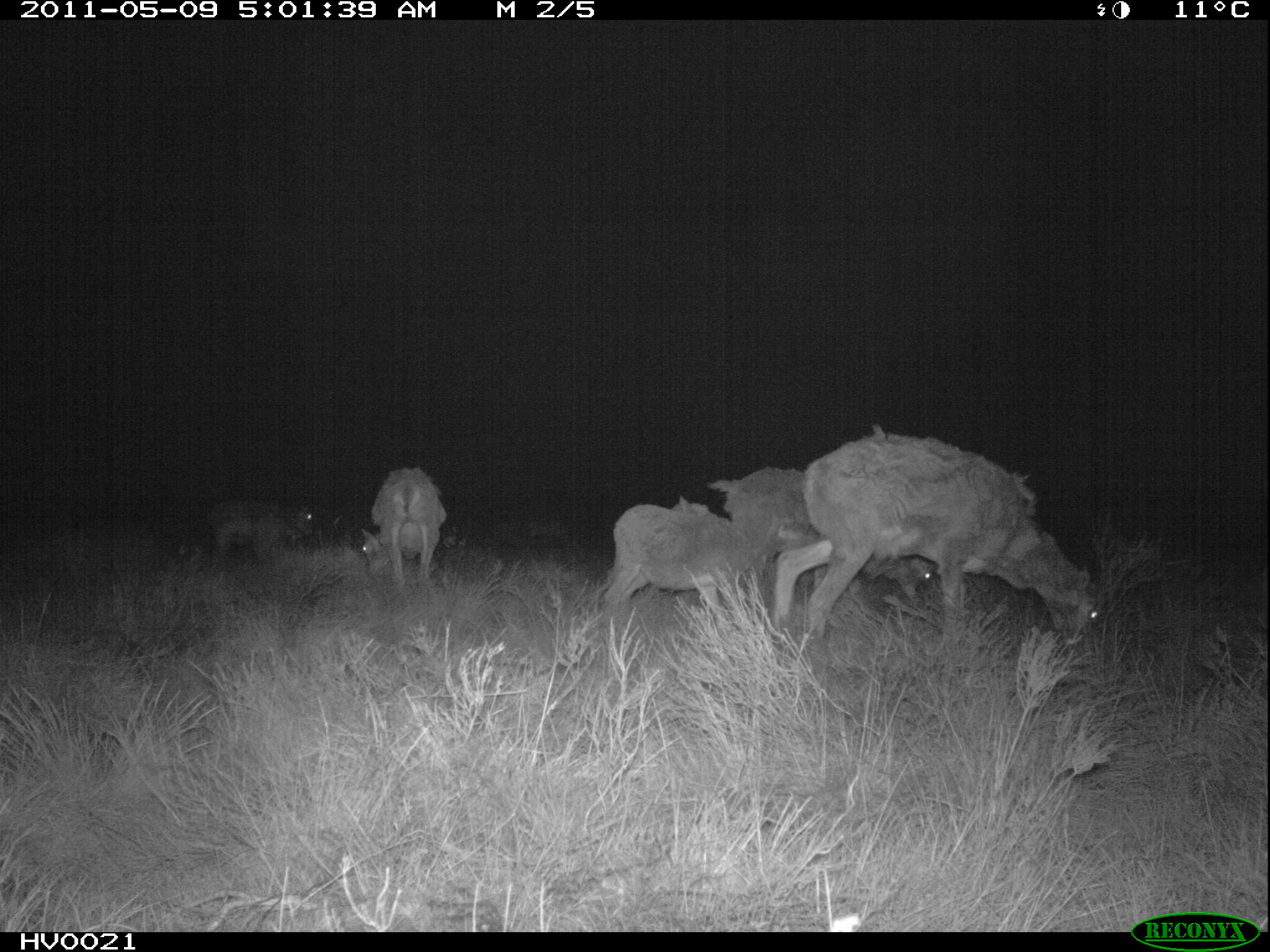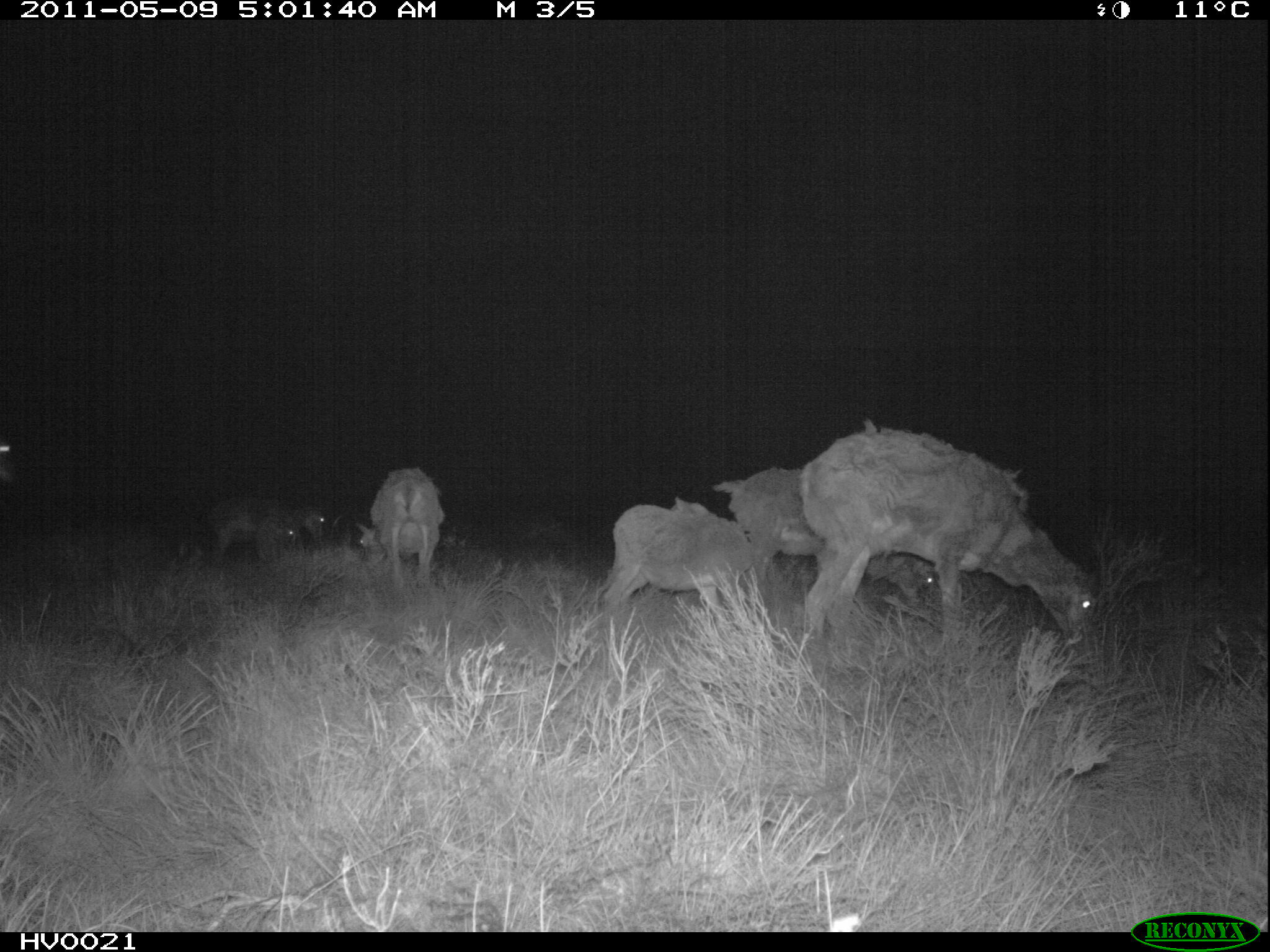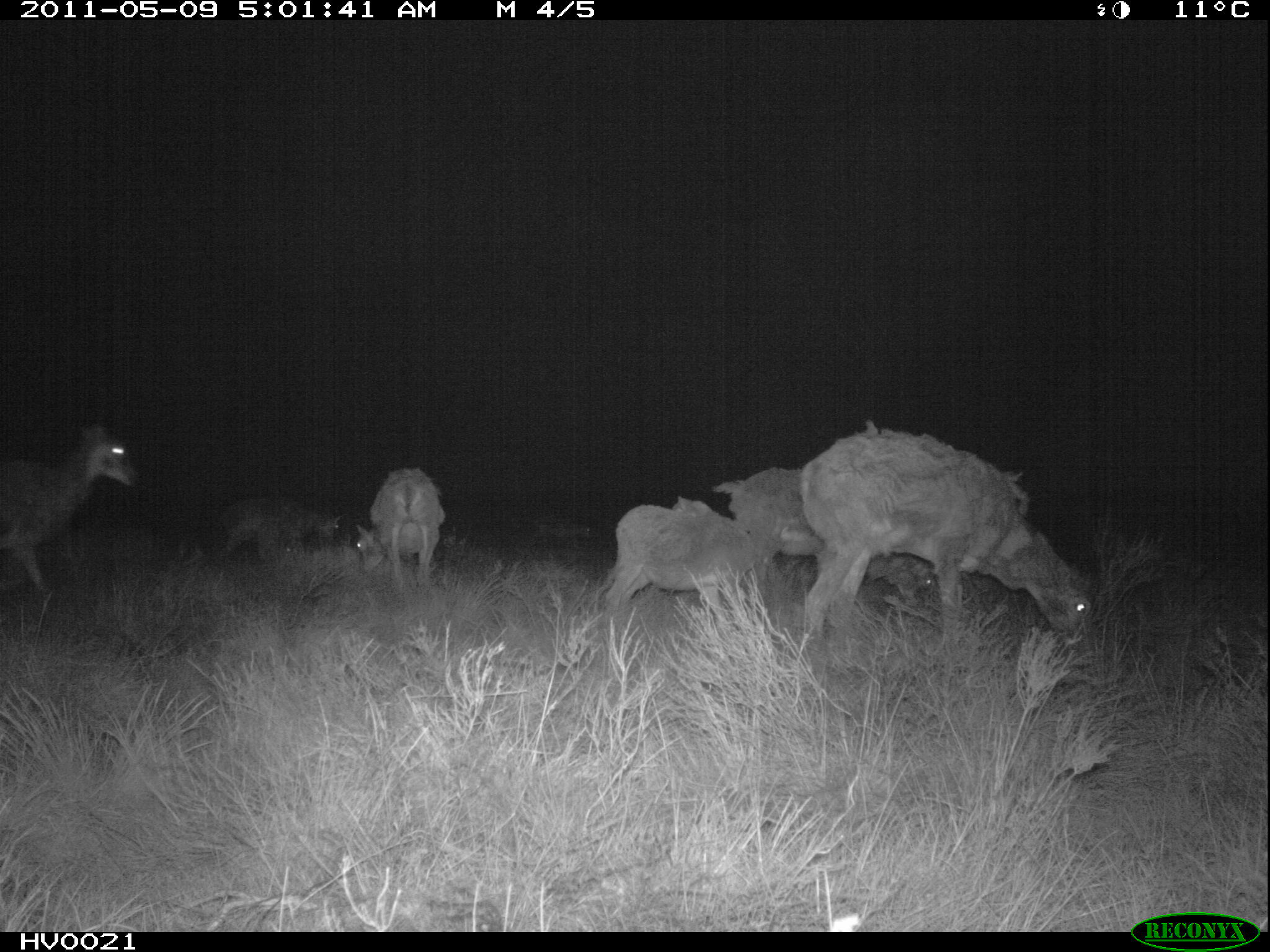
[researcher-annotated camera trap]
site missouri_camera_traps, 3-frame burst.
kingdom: Animalia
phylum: Chordata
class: Mammalia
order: Artiodactyla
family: Bovidae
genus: Ovis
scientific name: Ovis ammon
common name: mouflon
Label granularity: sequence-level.